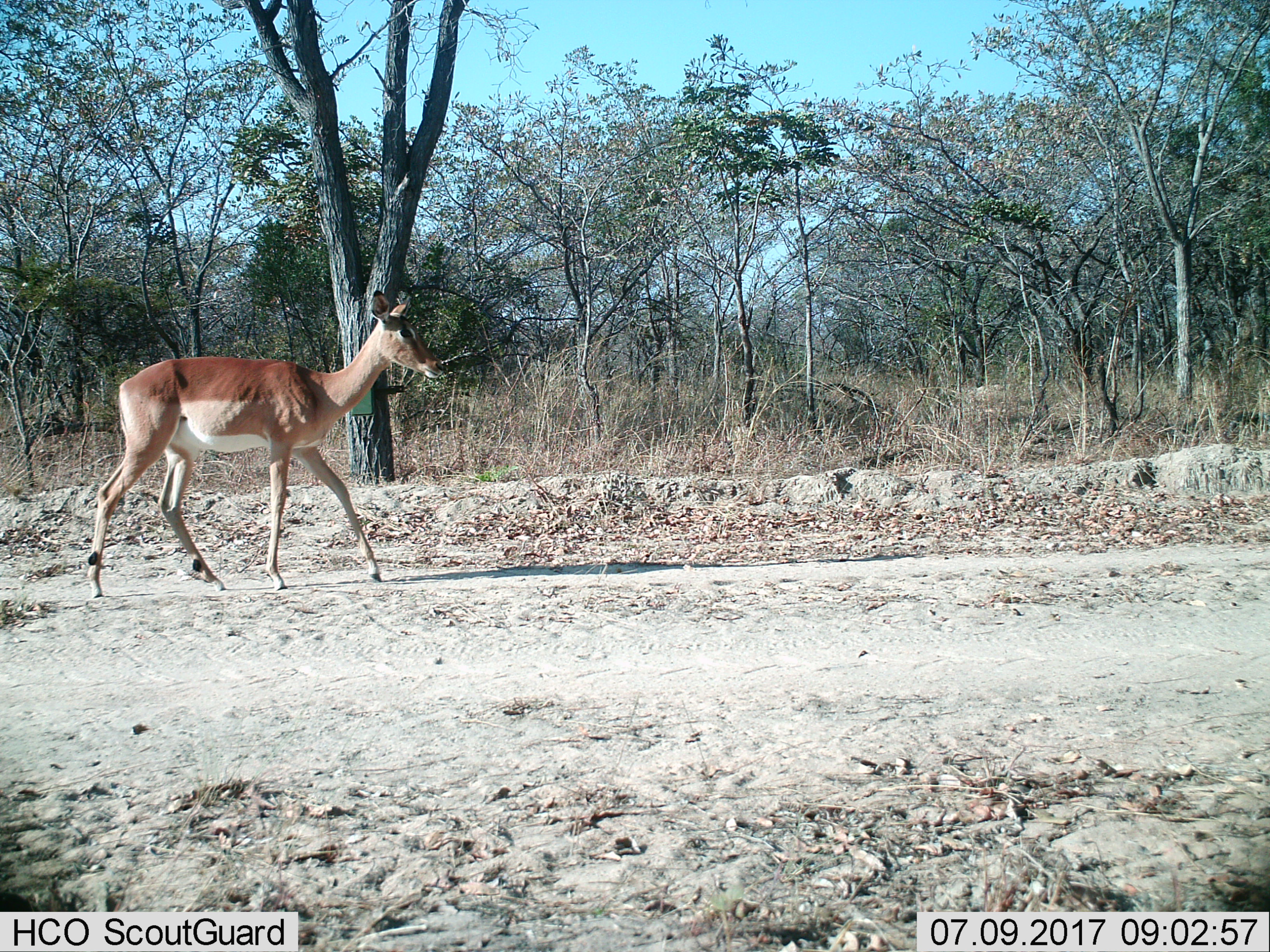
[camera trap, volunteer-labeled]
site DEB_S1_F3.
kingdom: Animalia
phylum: Chordata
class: Mammalia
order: Artiodactyla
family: Bovidae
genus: Aepyceros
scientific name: Aepyceros melampus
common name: impala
Impala (Aepyceros melampus), count 1. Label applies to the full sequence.